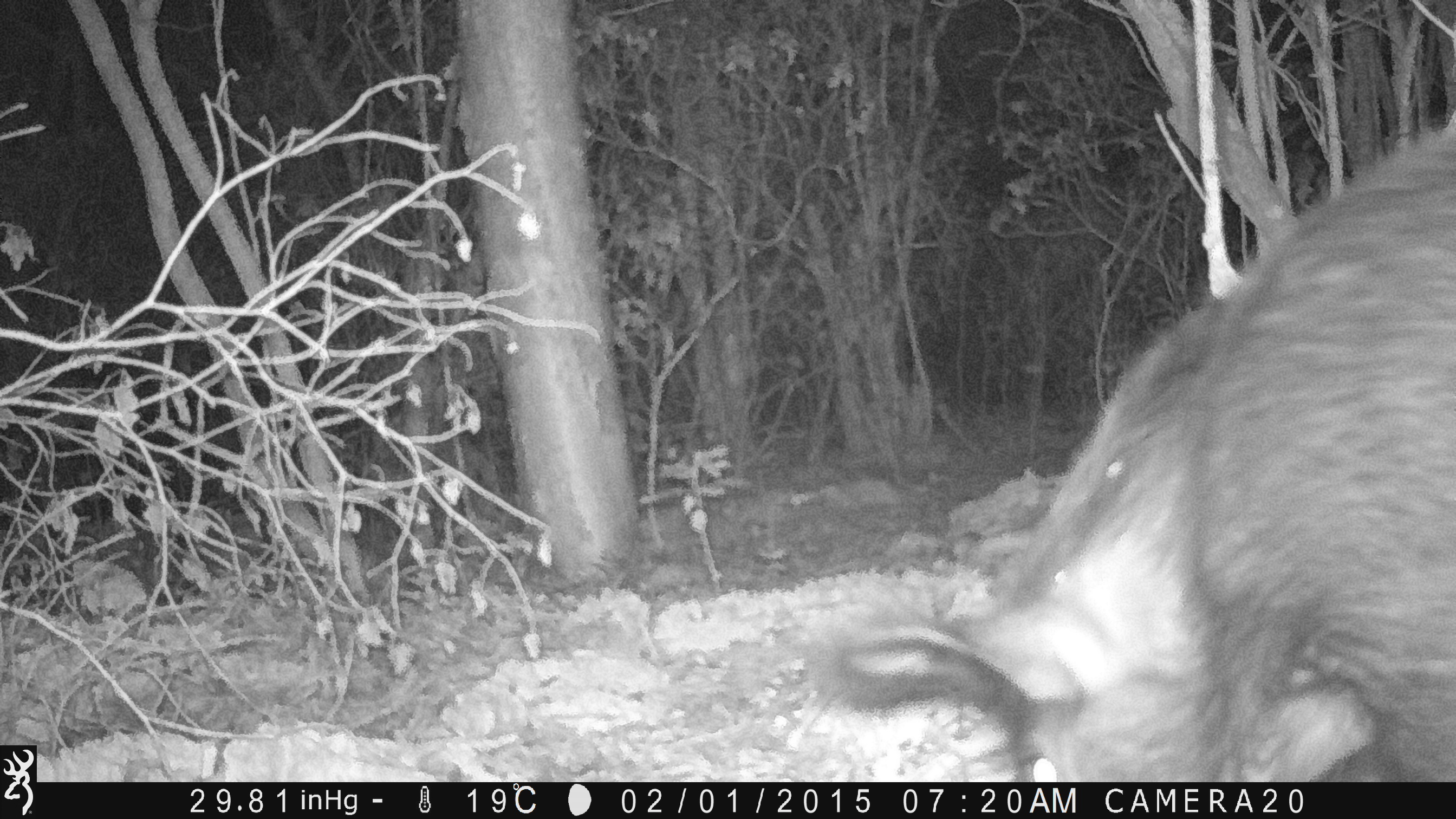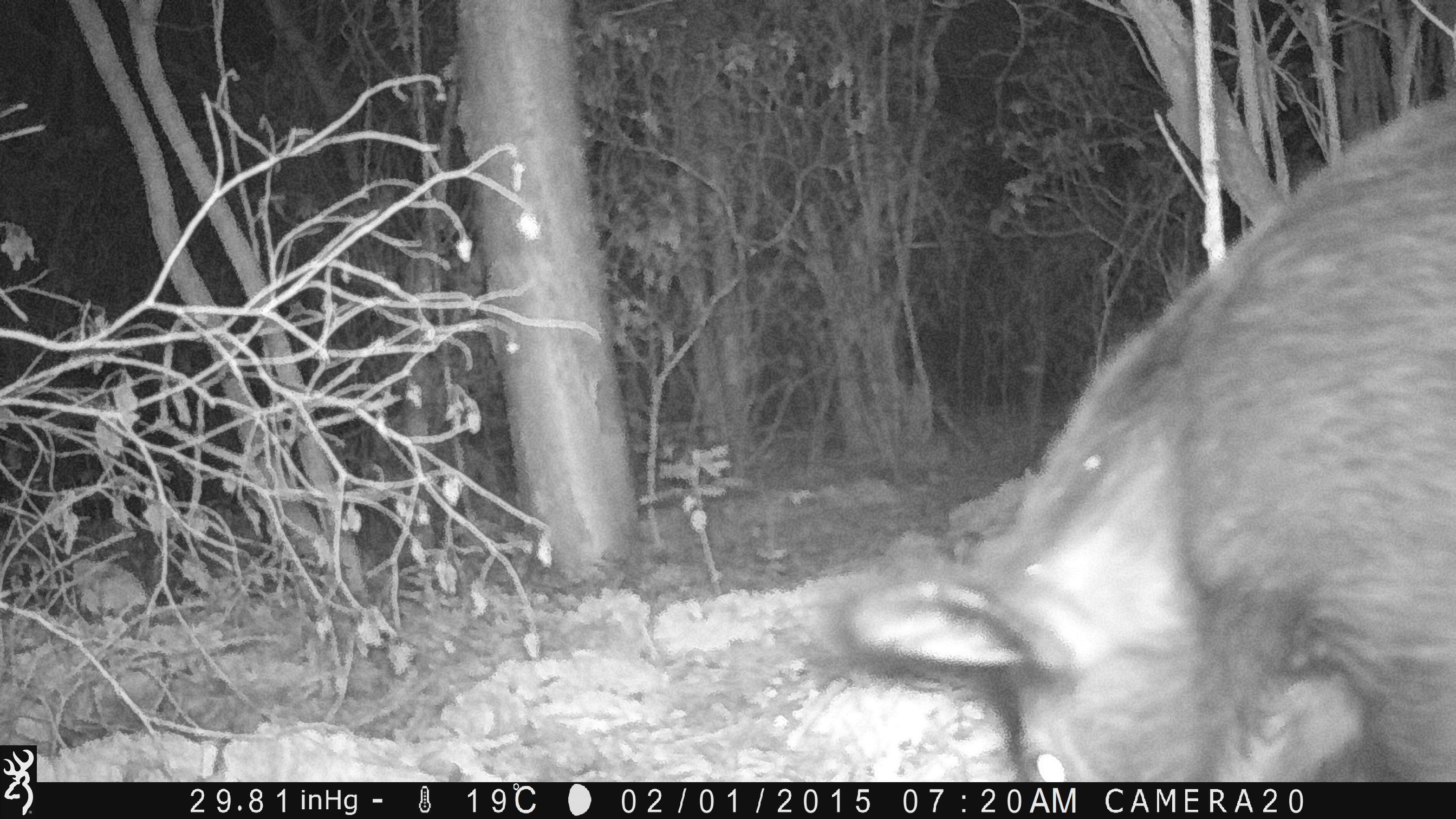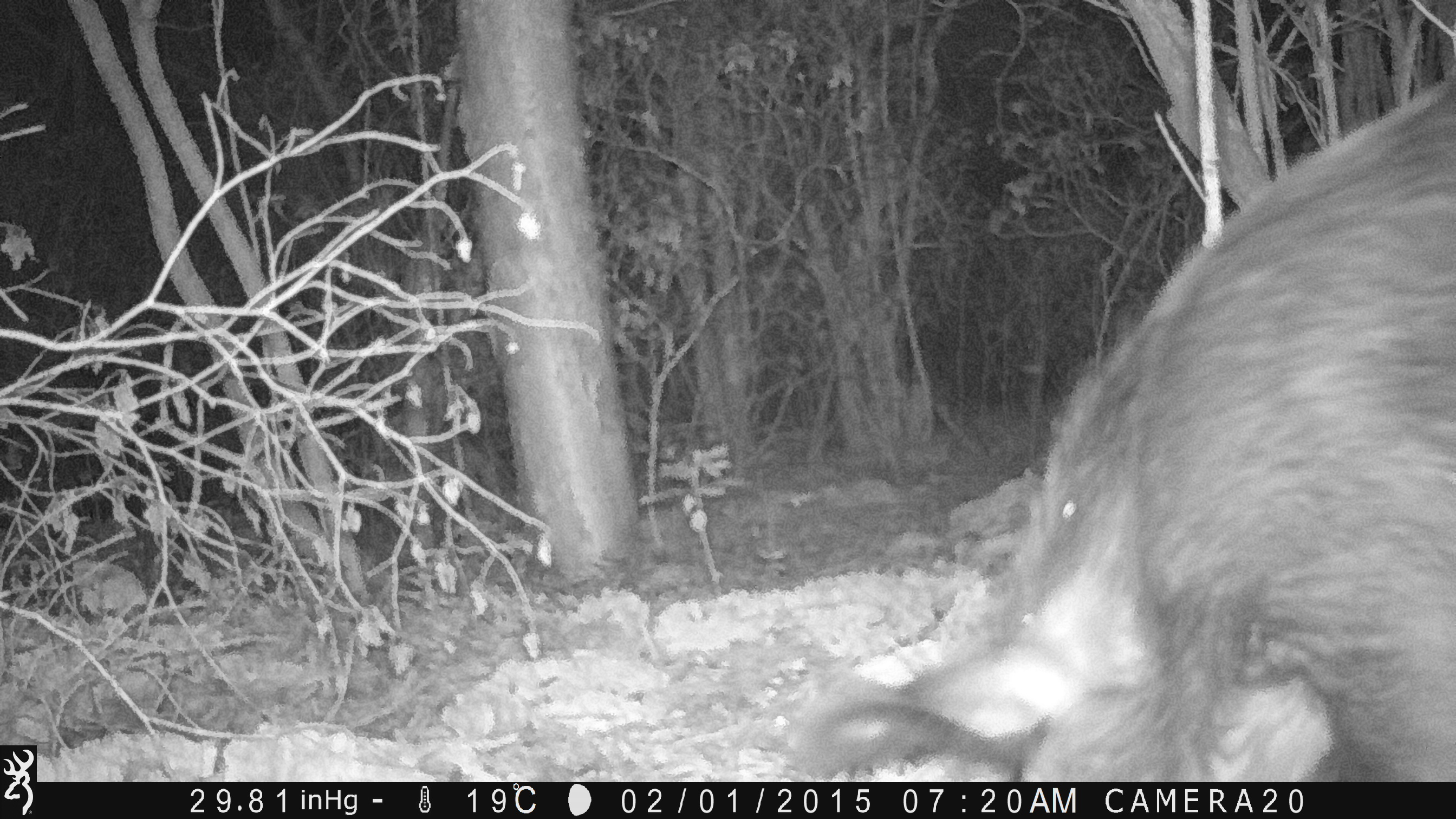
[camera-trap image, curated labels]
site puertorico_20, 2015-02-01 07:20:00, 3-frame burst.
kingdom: Animalia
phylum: Chordata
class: Mammalia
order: Artiodactyla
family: Suidae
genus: Sus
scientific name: Sus scrofa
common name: pig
Pig (Sus scrofa).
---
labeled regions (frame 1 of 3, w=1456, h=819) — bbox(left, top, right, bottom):
pig: bbox(803, 92, 1456, 788)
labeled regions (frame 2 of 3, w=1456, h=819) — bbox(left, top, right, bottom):
pig: bbox(814, 78, 1444, 788)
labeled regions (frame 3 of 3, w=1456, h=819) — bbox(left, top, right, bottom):
pig: bbox(779, 61, 1456, 789)